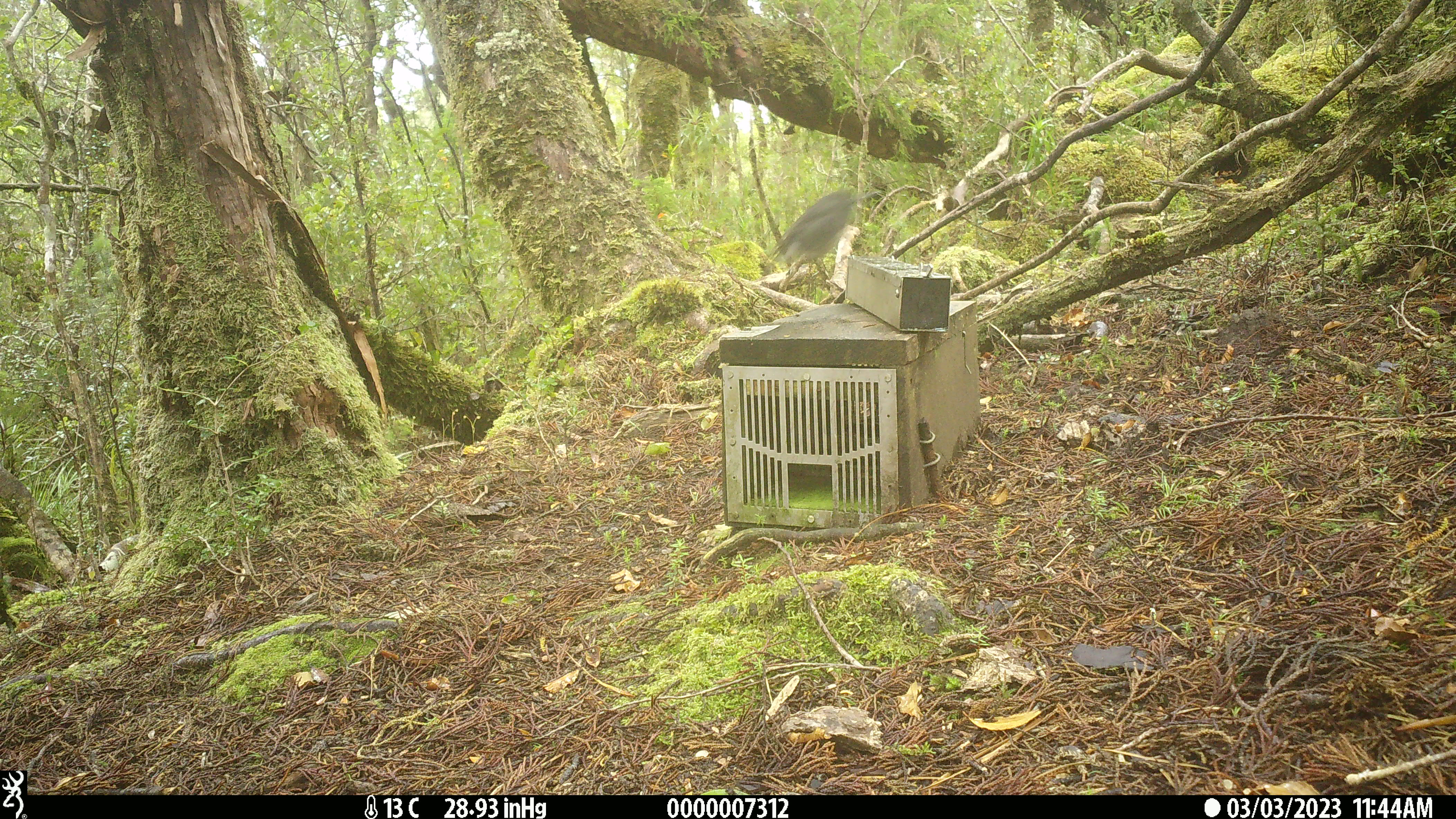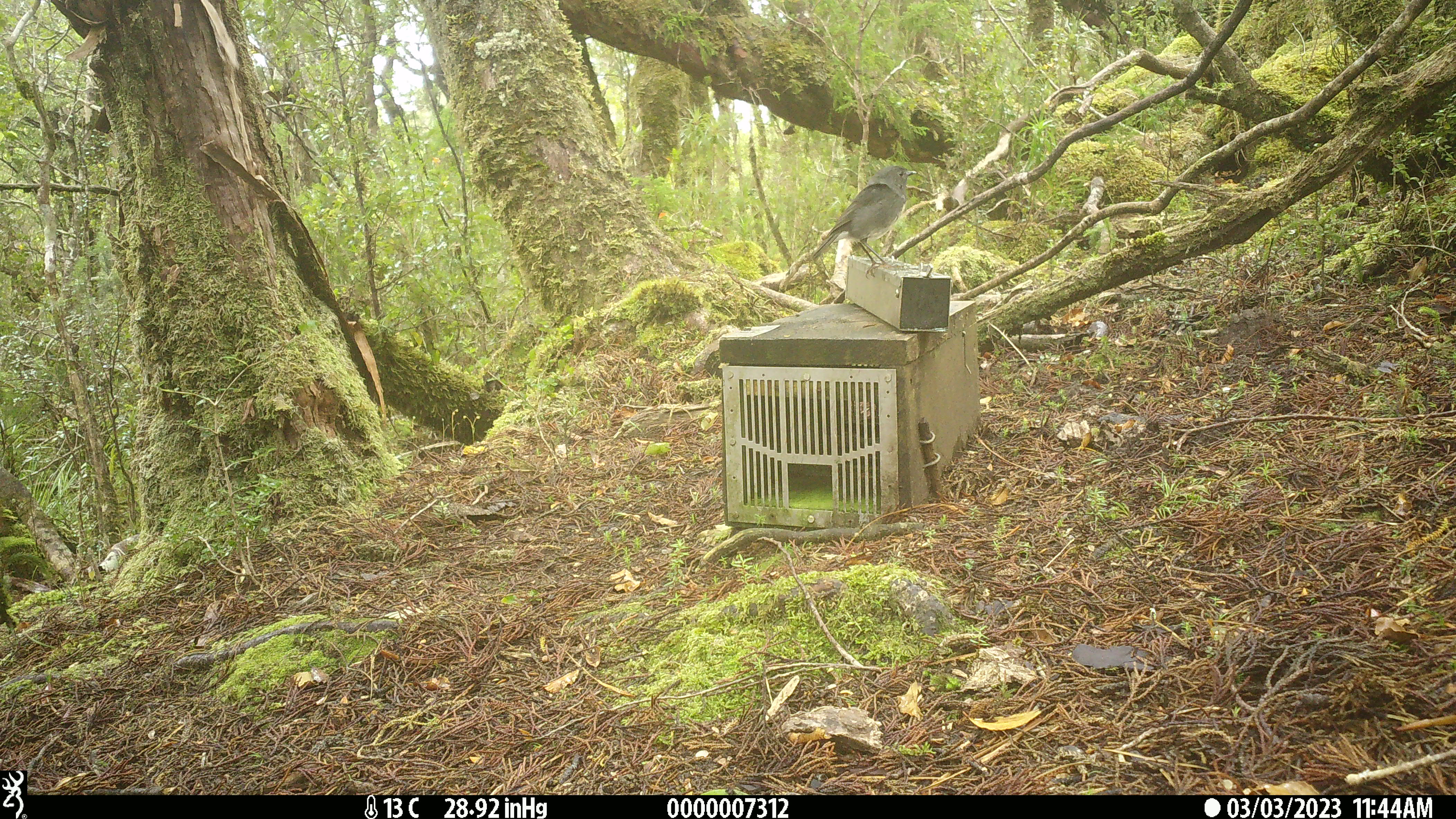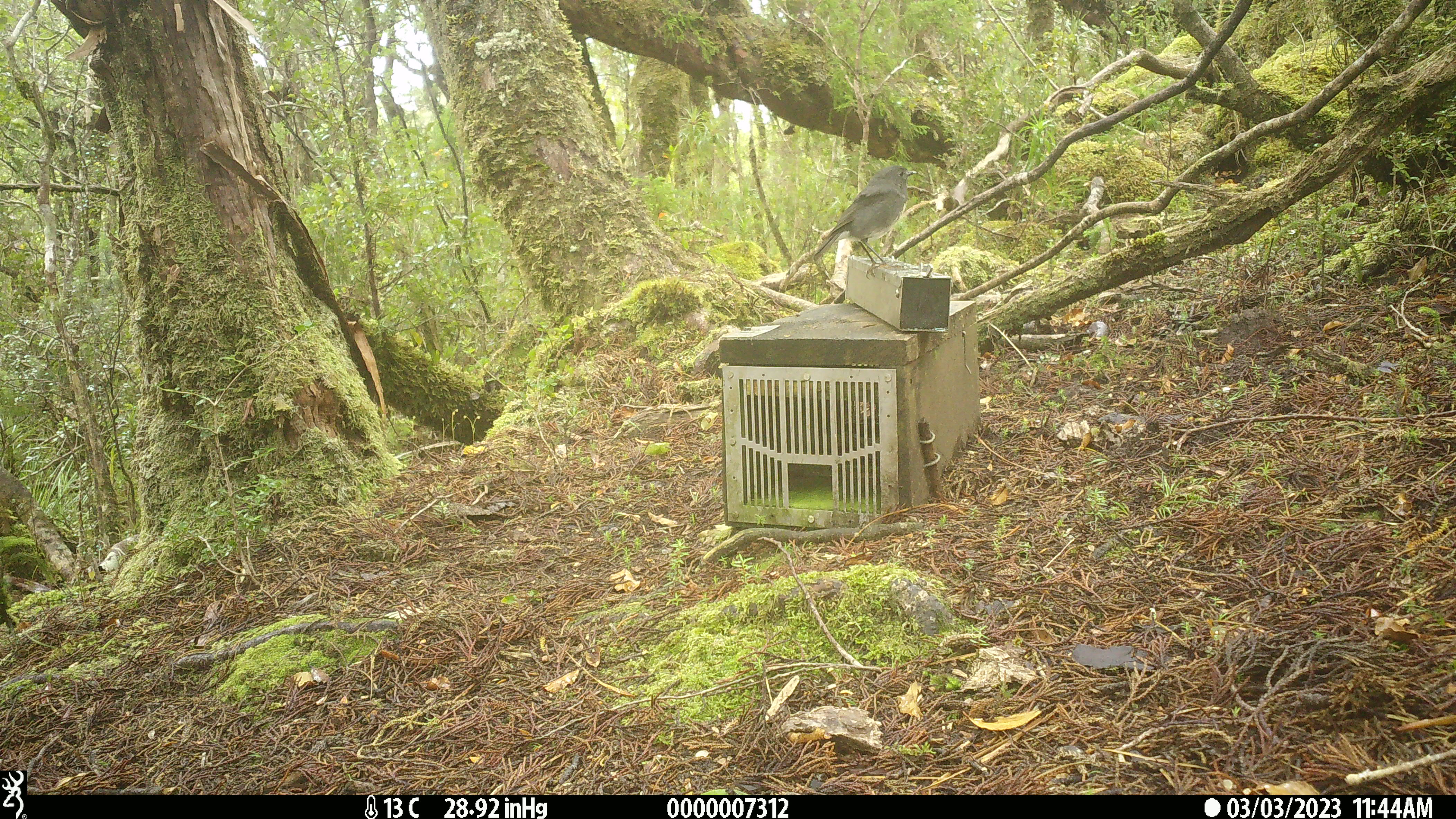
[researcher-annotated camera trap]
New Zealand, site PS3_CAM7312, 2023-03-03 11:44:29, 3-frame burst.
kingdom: Animalia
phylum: Chordata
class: Aves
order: Passeriformes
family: Petroicidae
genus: Petroica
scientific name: Petroica australis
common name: new zealand robin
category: robin